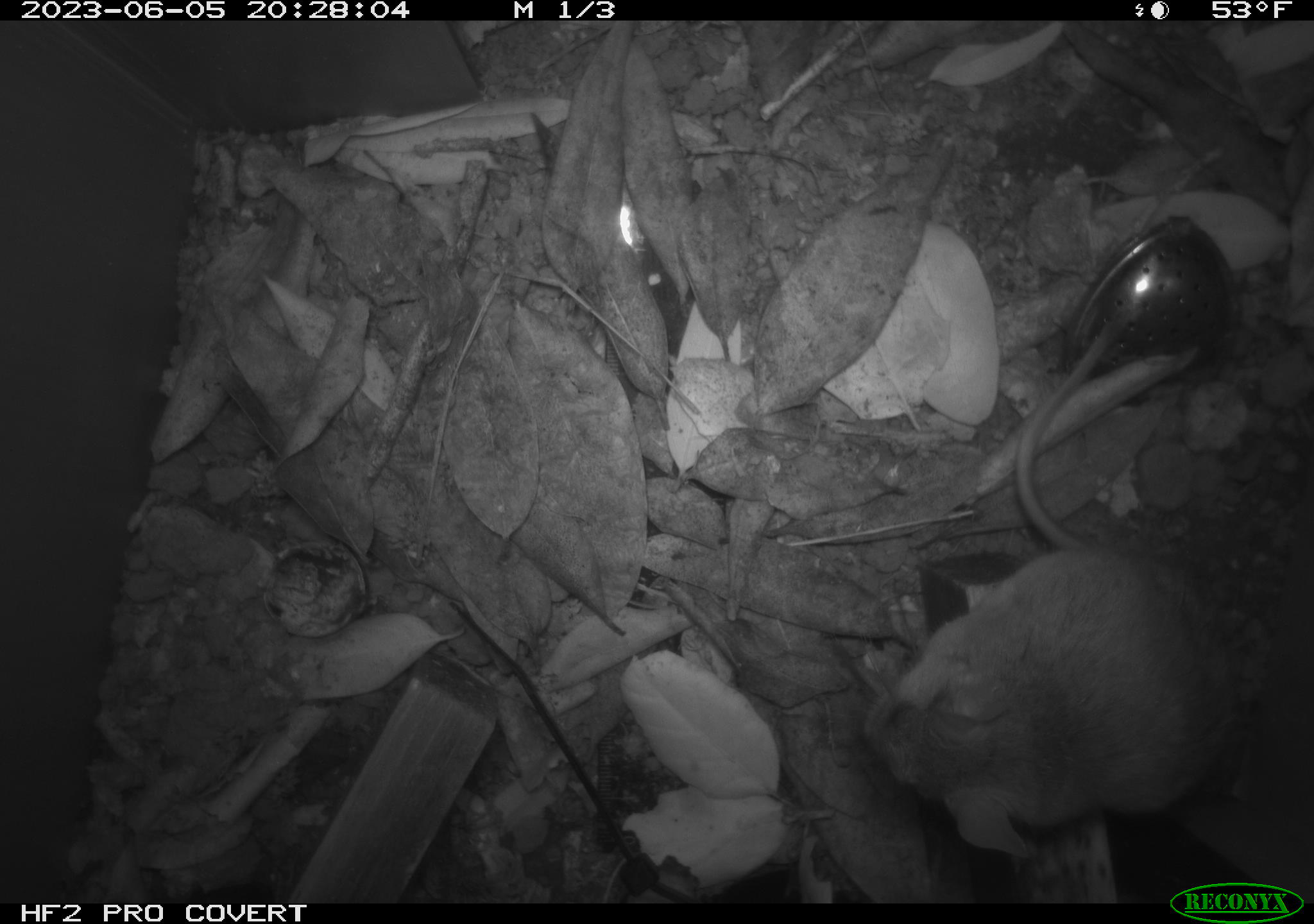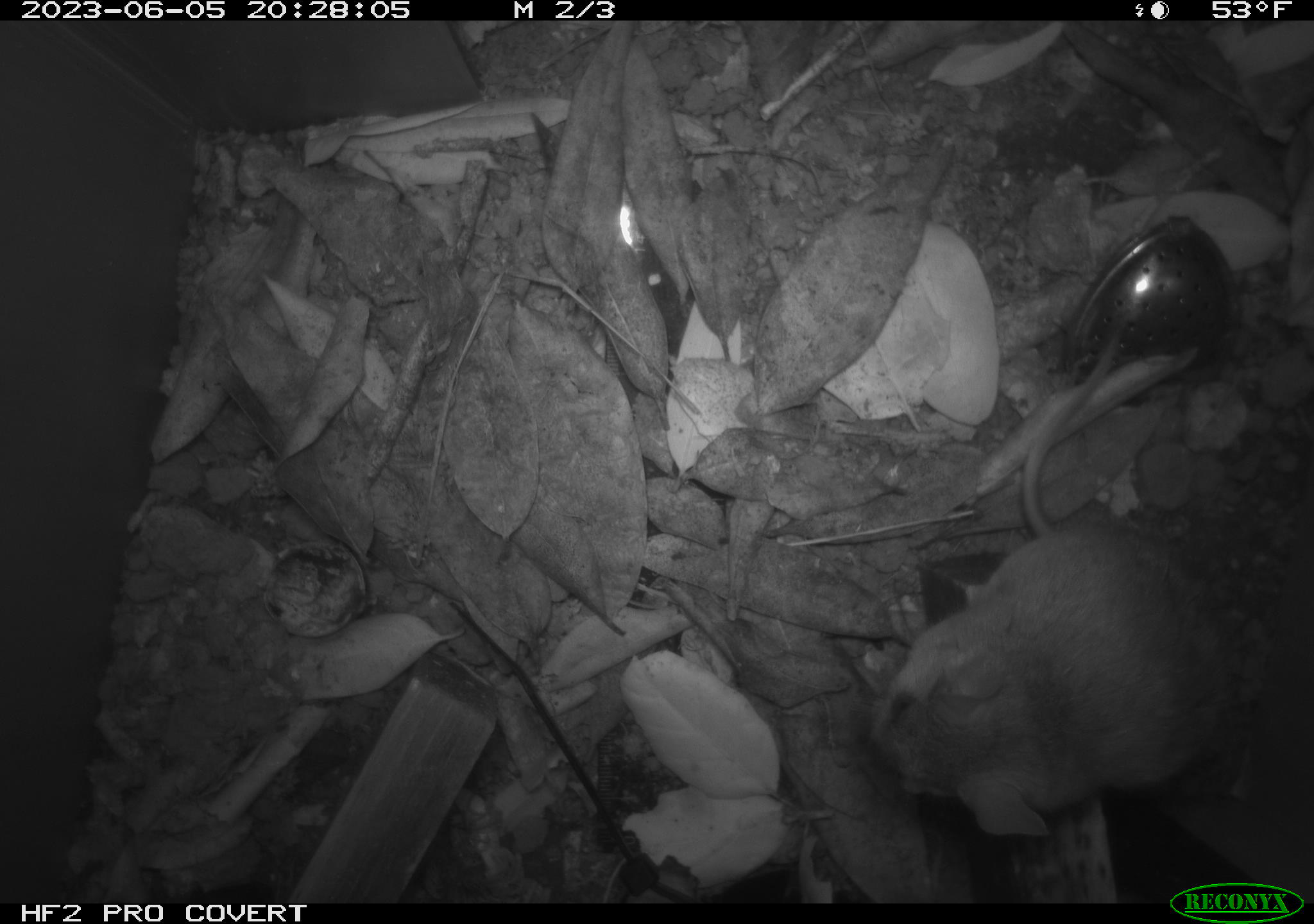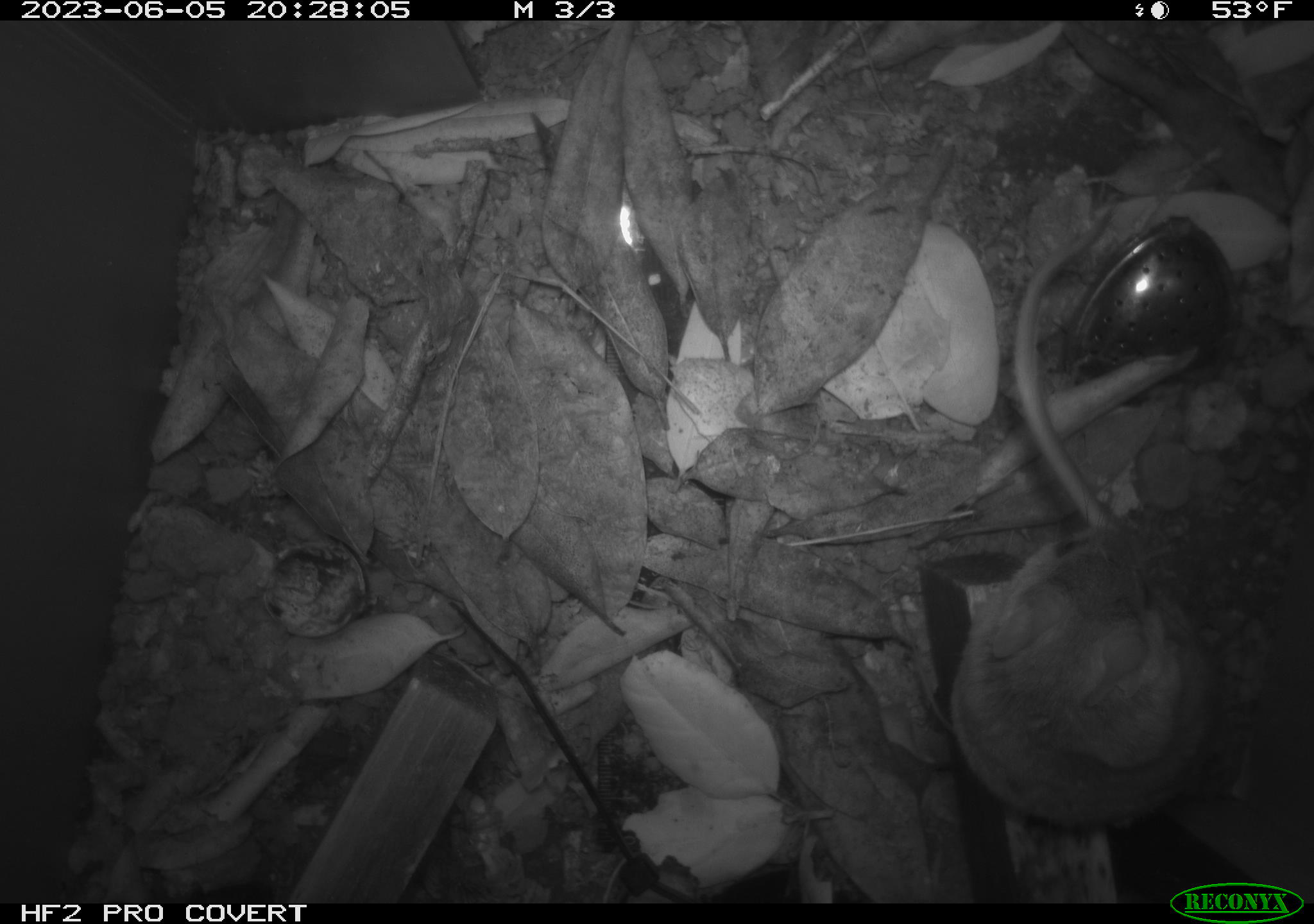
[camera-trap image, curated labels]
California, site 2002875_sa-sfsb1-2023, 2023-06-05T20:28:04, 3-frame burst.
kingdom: Animalia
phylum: Chordata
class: Mammalia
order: Rodentia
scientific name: Rodentia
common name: mouse species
Mouse species (Rodentia).